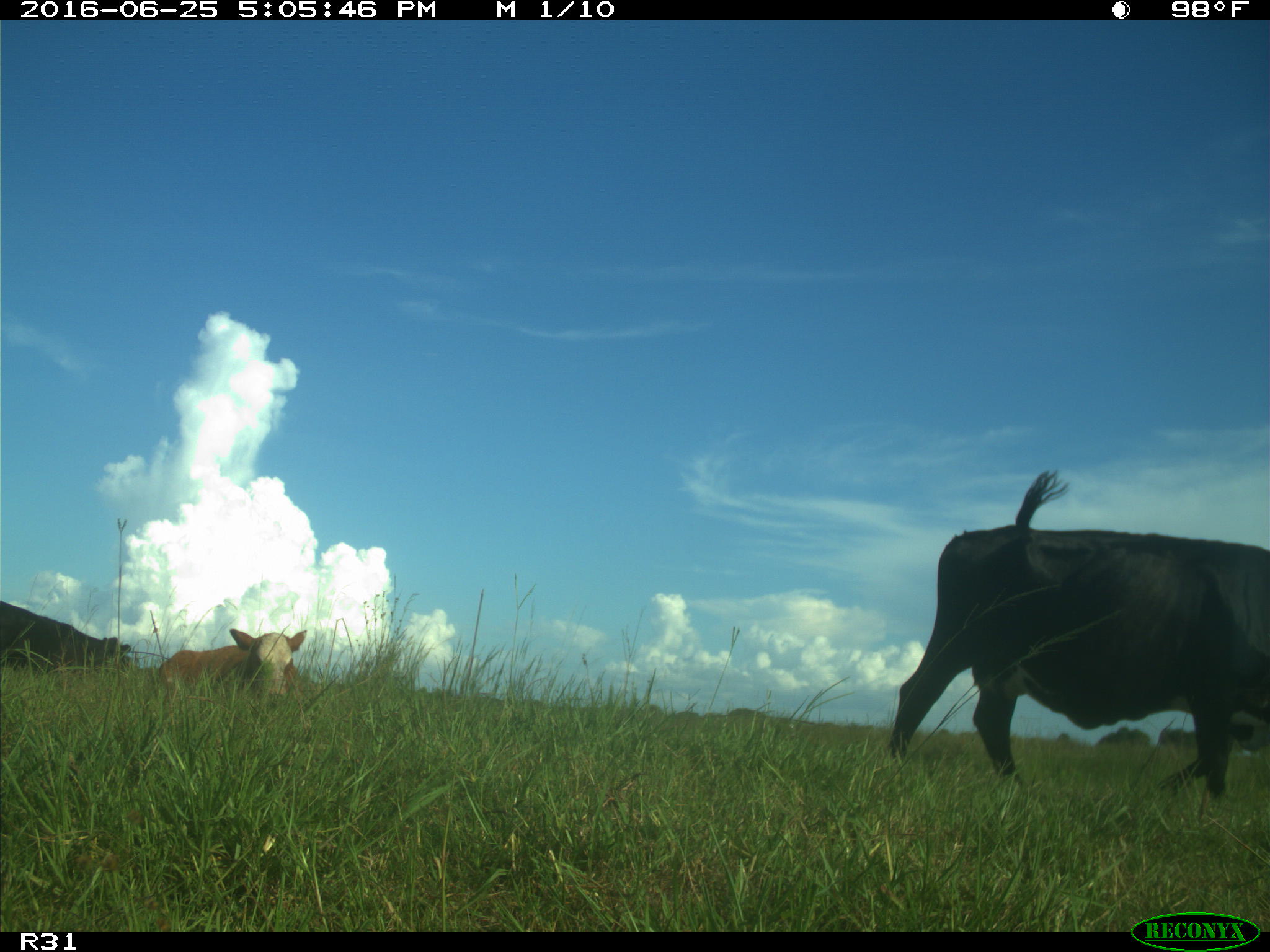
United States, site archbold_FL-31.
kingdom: Animalia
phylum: Chordata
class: Mammalia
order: Artiodactyla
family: Bovidae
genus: Bos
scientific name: Bos taurus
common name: domestic cow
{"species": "Bos taurus (domestic cow)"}